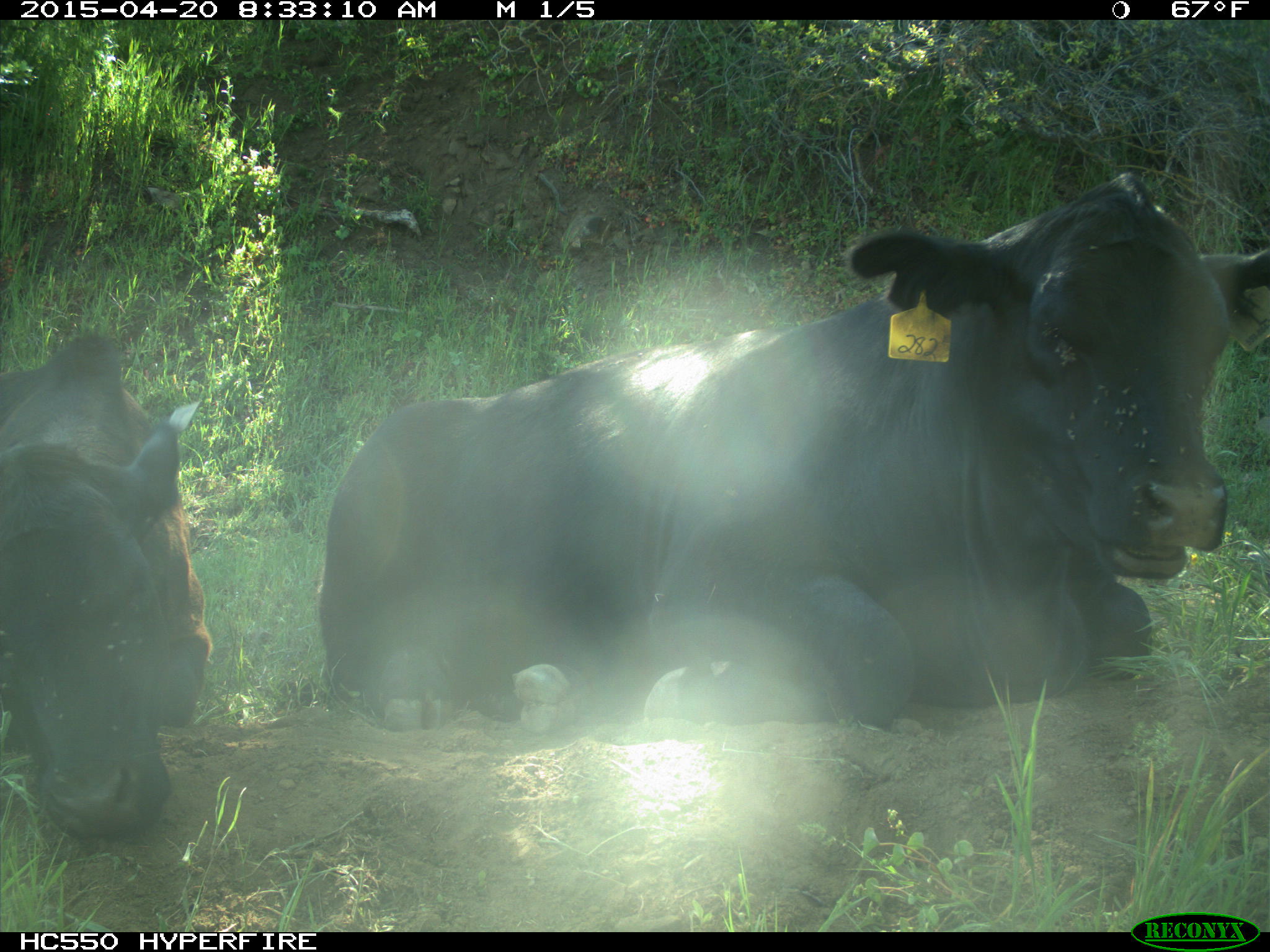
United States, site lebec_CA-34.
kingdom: Animalia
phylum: Chordata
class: Mammalia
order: Artiodactyla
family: Bovidae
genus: Bos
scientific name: Bos taurus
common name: domestic cow